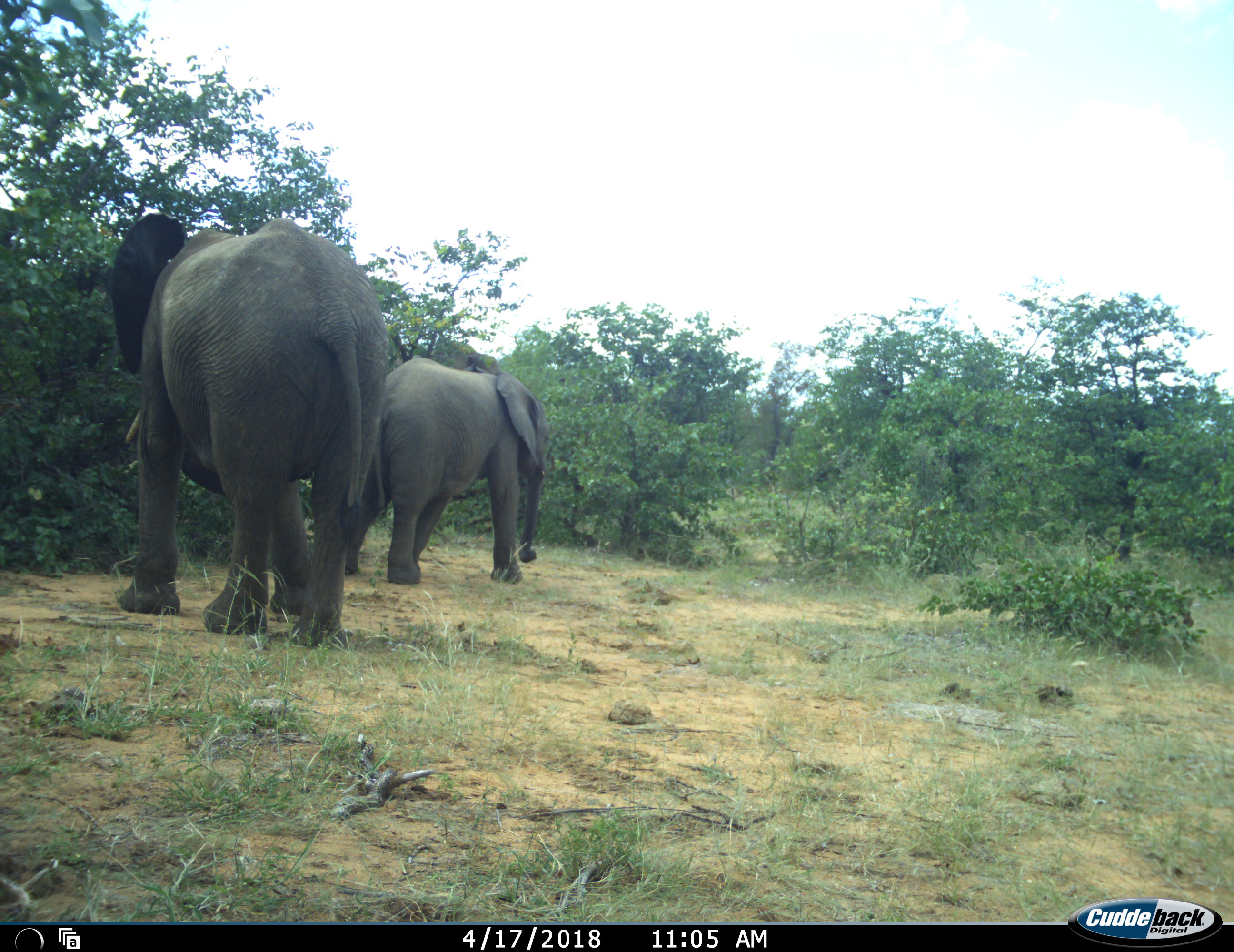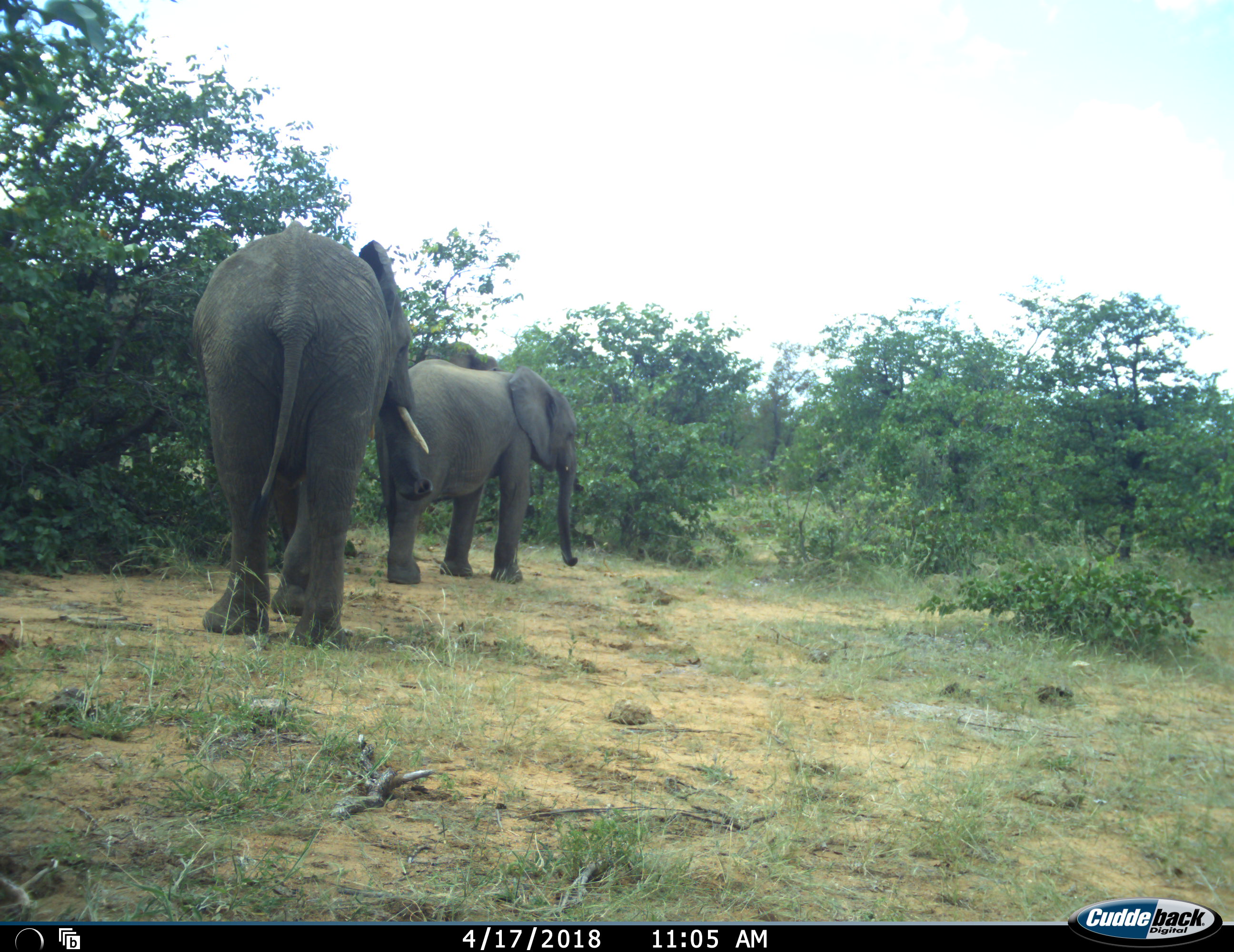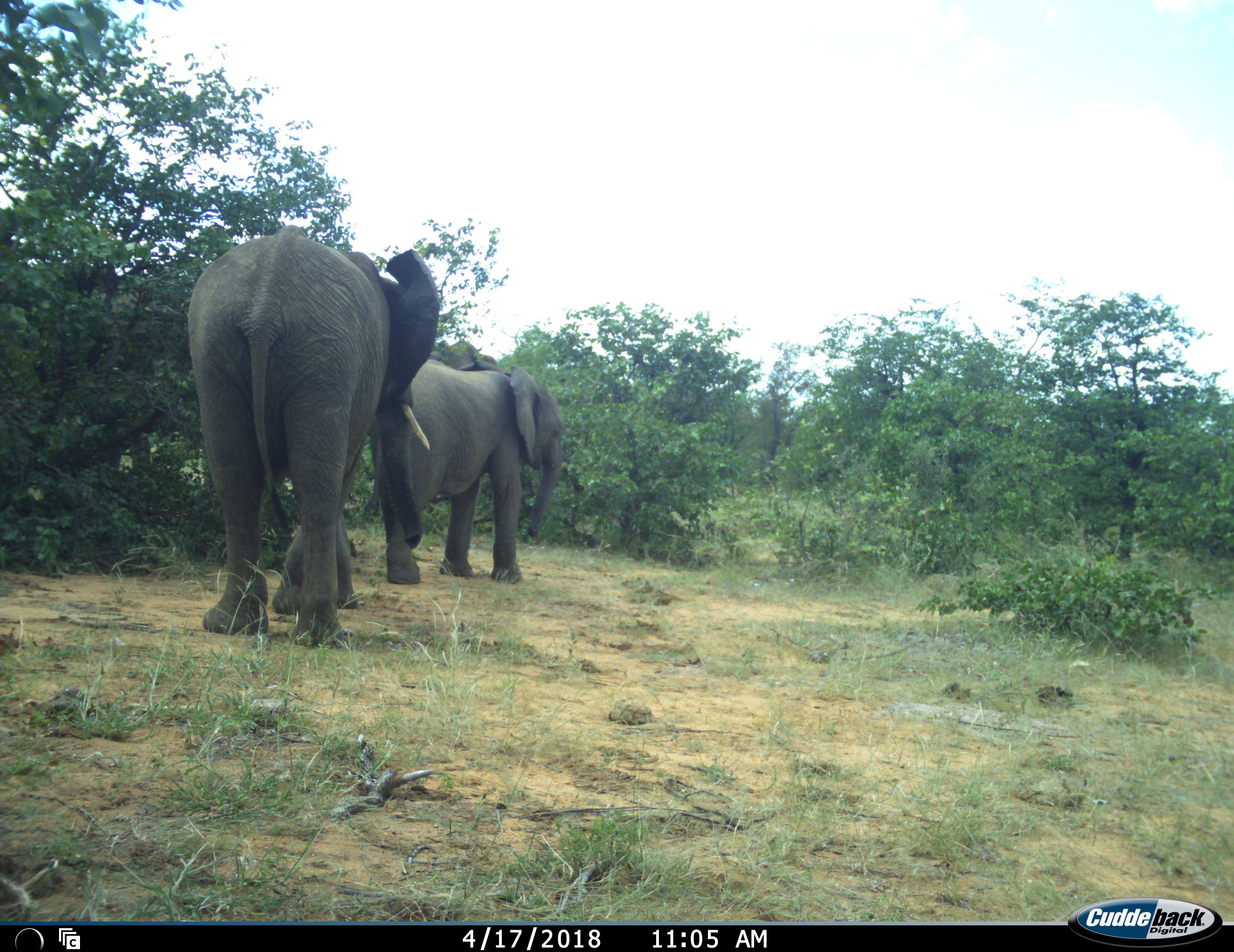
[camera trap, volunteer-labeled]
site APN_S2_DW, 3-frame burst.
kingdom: Animalia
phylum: Chordata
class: Mammalia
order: Proboscidea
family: Elephantidae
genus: Loxodonta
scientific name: Loxodonta africana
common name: african bush elephant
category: elephant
Elephant (african bush elephant) (Loxodonta africana), count 2. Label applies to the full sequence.